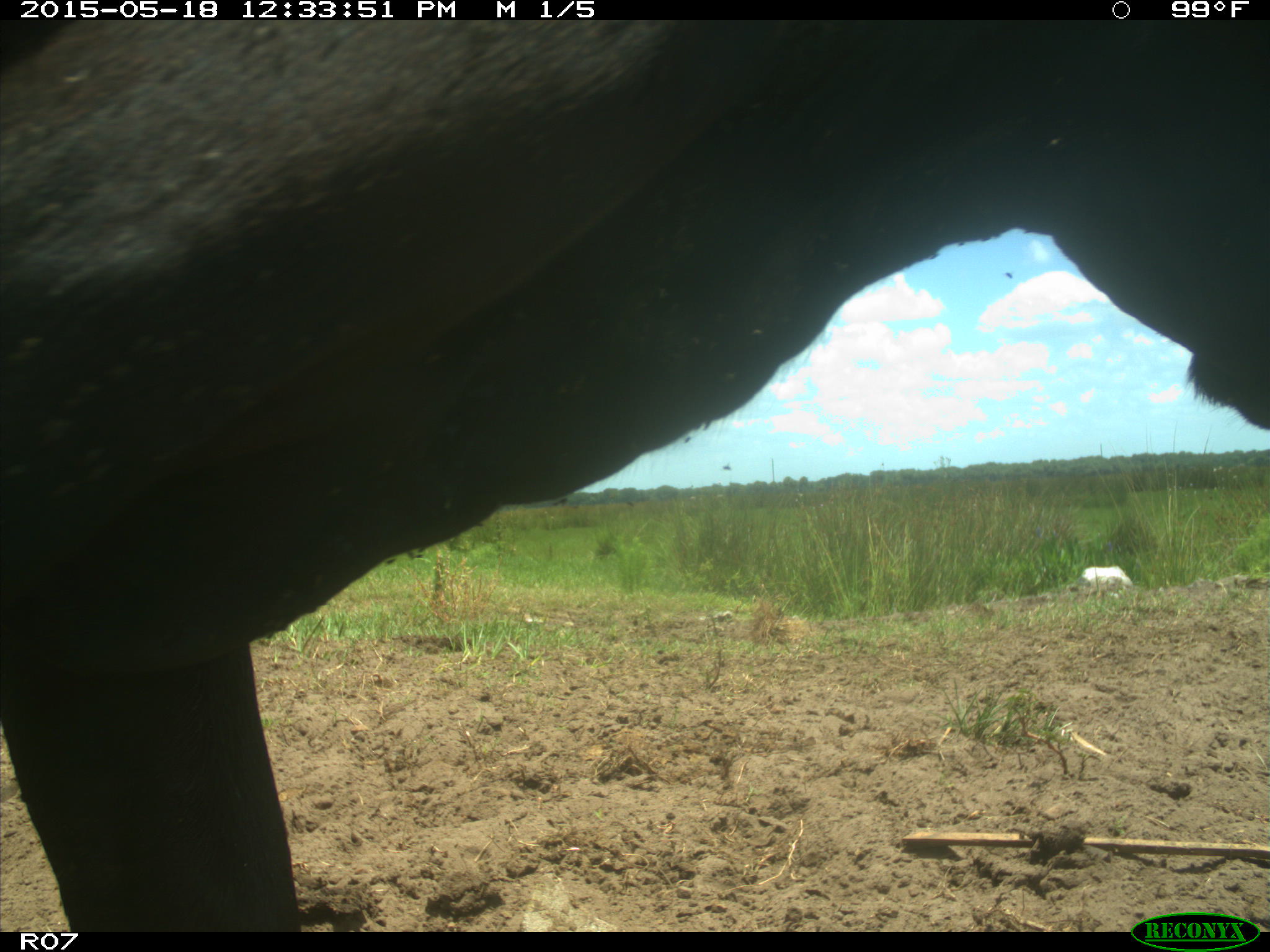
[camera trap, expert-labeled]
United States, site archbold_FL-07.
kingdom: Animalia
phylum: Chordata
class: Mammalia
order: Artiodactyla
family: Bovidae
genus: Bos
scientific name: Bos taurus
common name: domestic cow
Bos taurus (domestic cow).